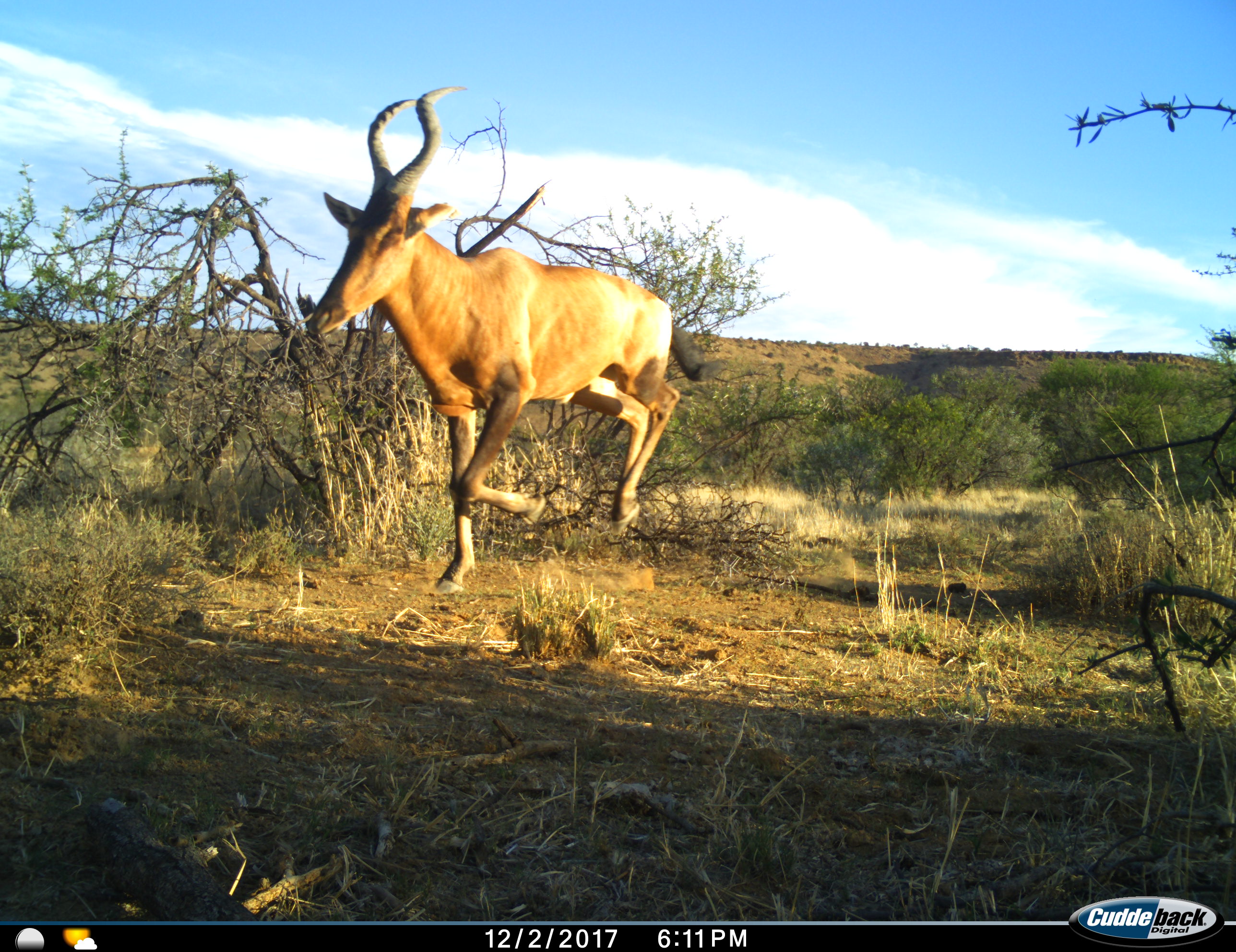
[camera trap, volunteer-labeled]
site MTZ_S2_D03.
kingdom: Animalia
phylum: Chordata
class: Mammalia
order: Artiodactyla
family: Bovidae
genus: Alcelaphus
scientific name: Alcelaphus buselaphus caama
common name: red hartebeest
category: hartebeestred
Hartebeestred (red hartebeest) (Alcelaphus buselaphus caama), count 1. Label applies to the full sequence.